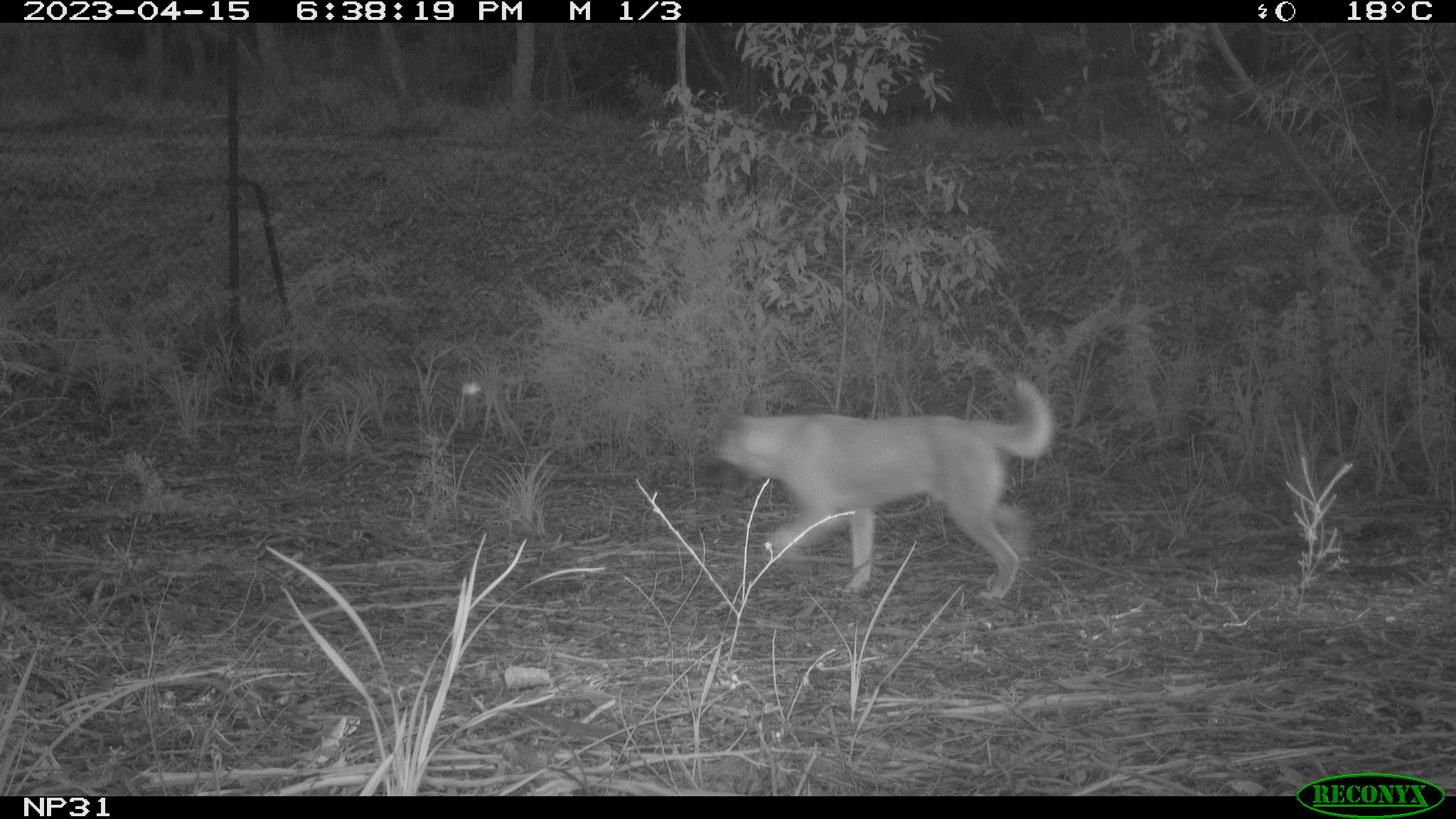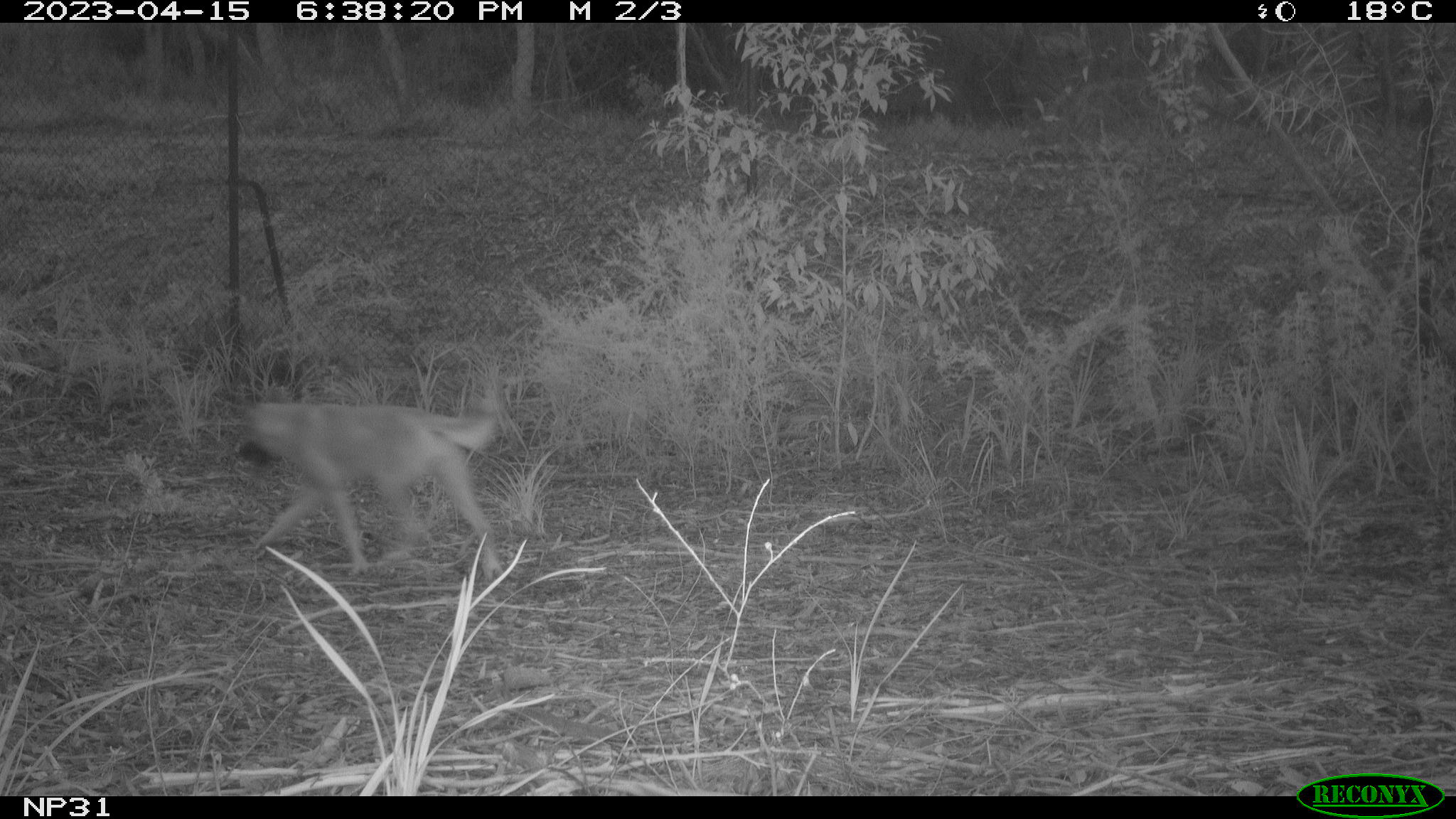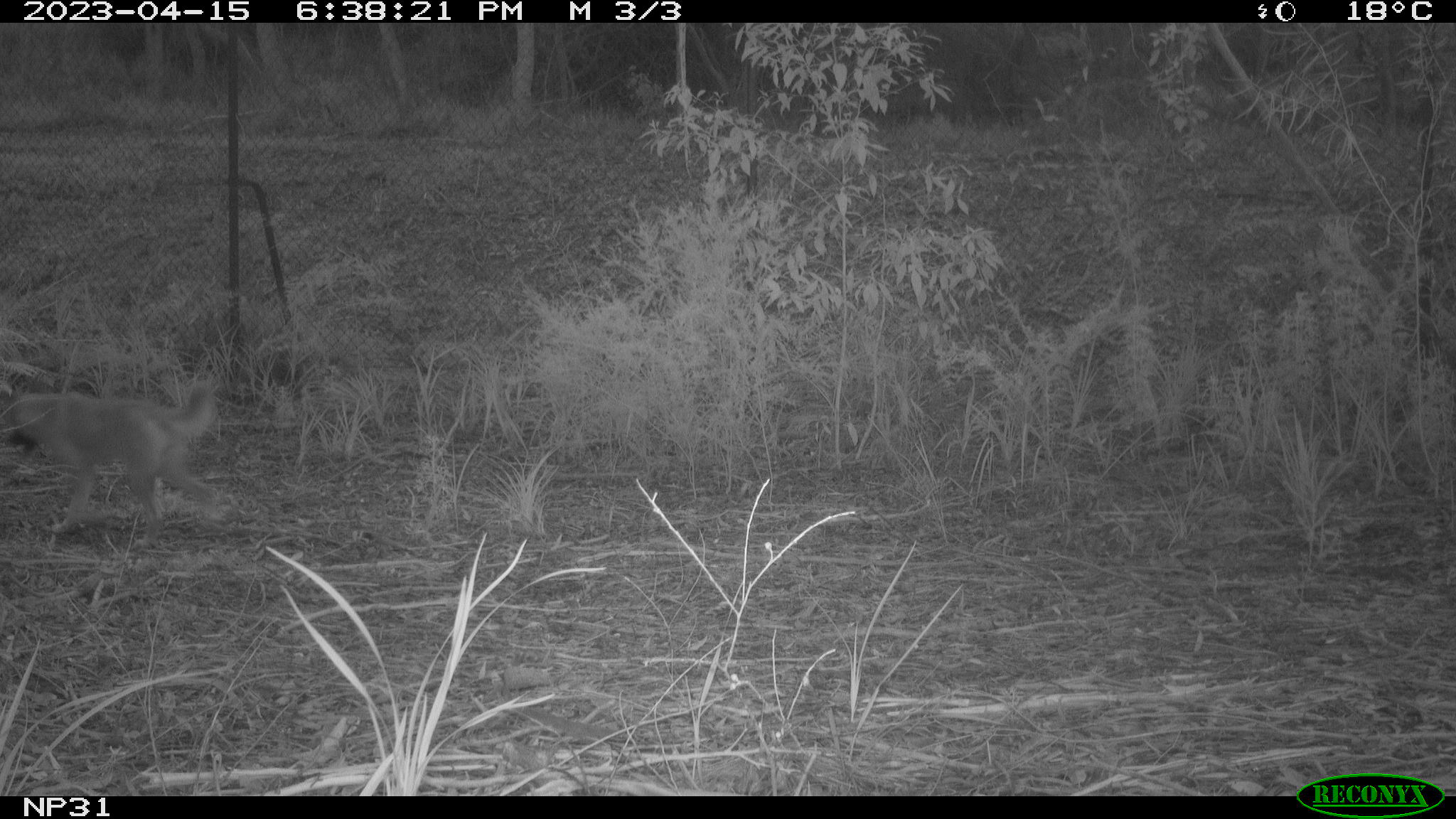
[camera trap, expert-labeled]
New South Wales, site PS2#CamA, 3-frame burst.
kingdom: Animalia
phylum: Chordata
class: Mammalia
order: Carnivora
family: Canidae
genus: Canis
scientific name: Canis familiaris dingo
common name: dingo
Dingo (Canis familiaris dingo).